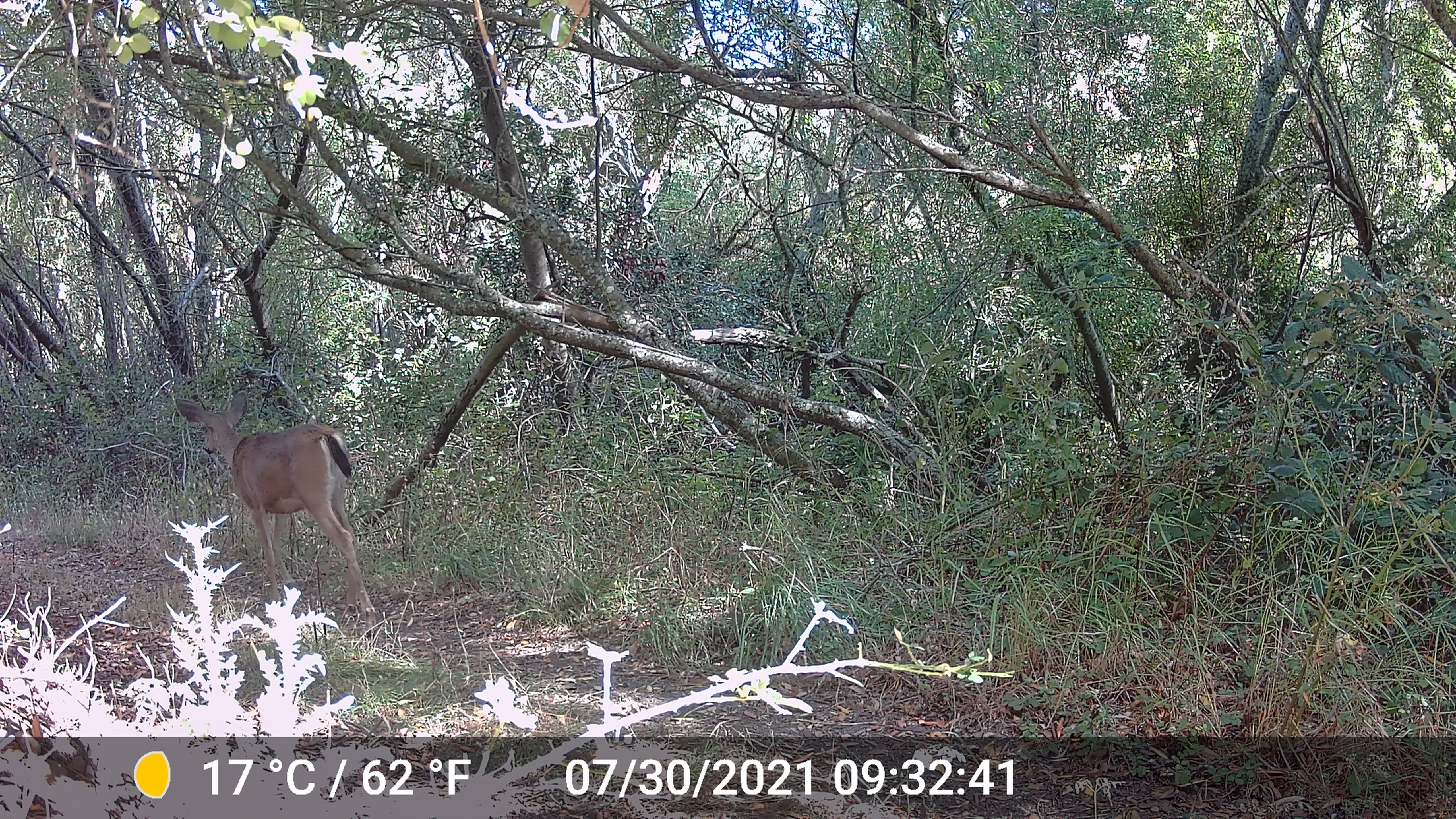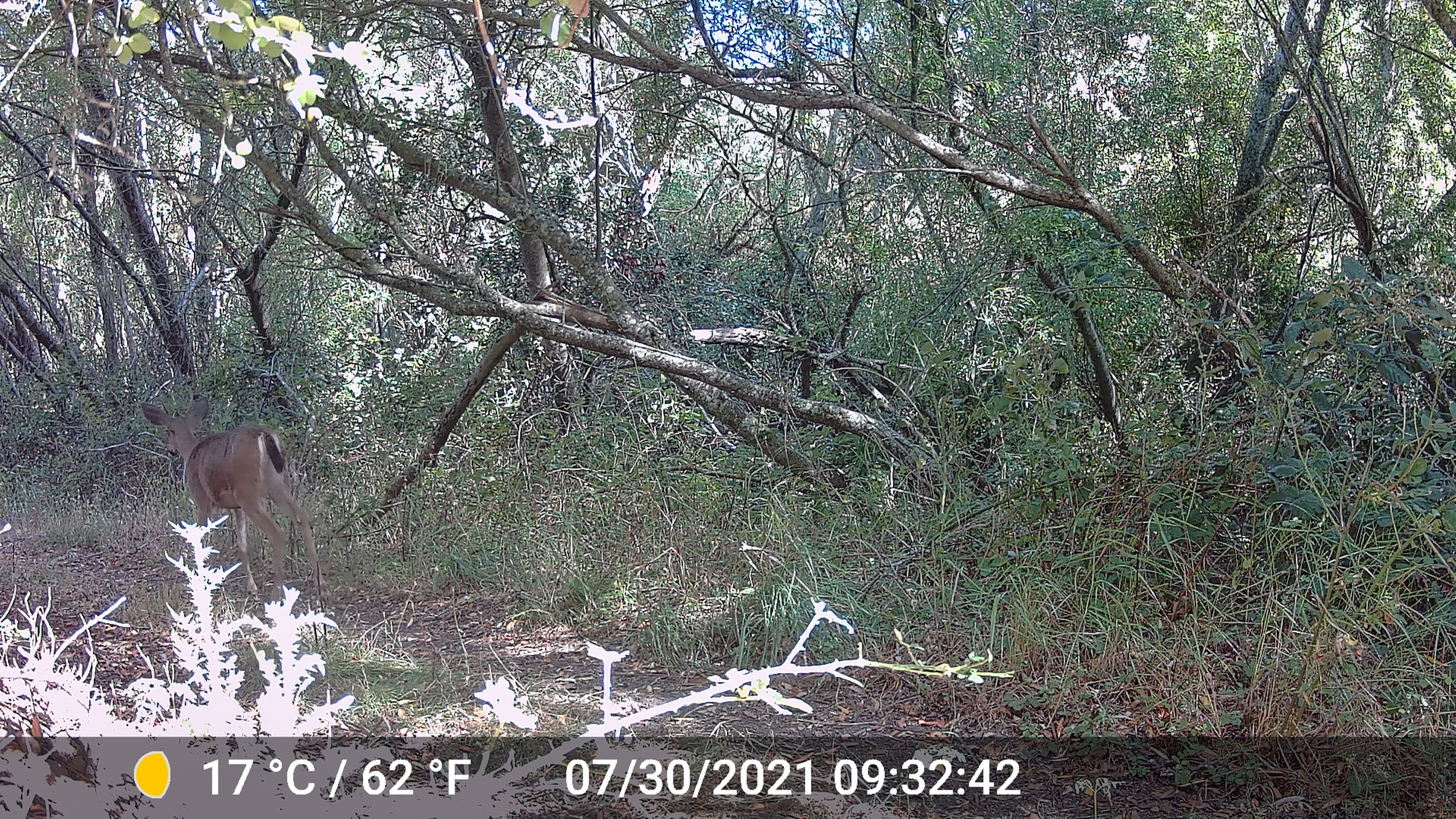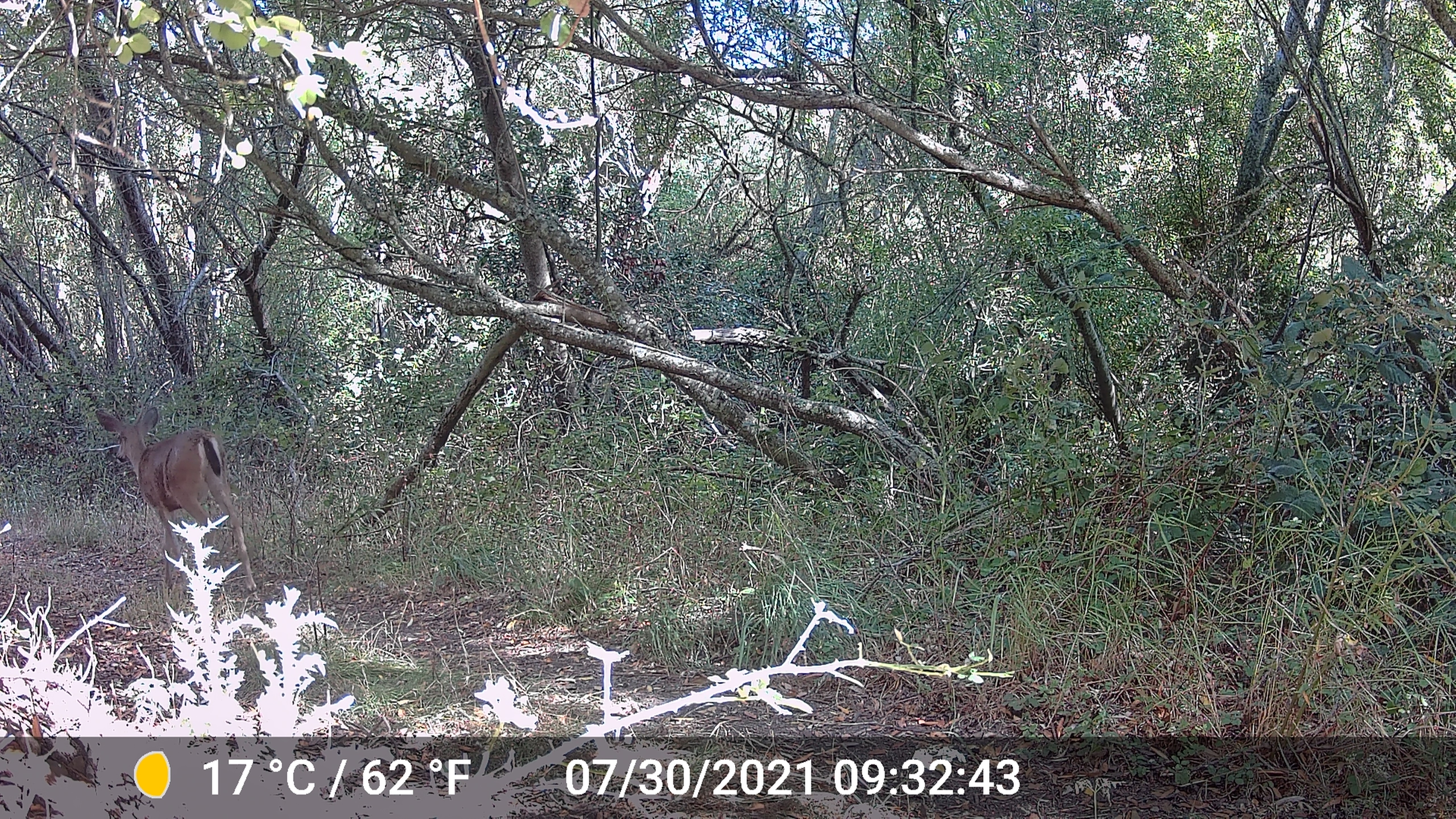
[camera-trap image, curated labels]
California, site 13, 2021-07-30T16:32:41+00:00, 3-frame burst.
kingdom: Animalia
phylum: Chordata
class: Mammalia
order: Artiodactyla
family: Cervidae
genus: Odocoileus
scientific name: Odocoileus hemionus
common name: mule deer